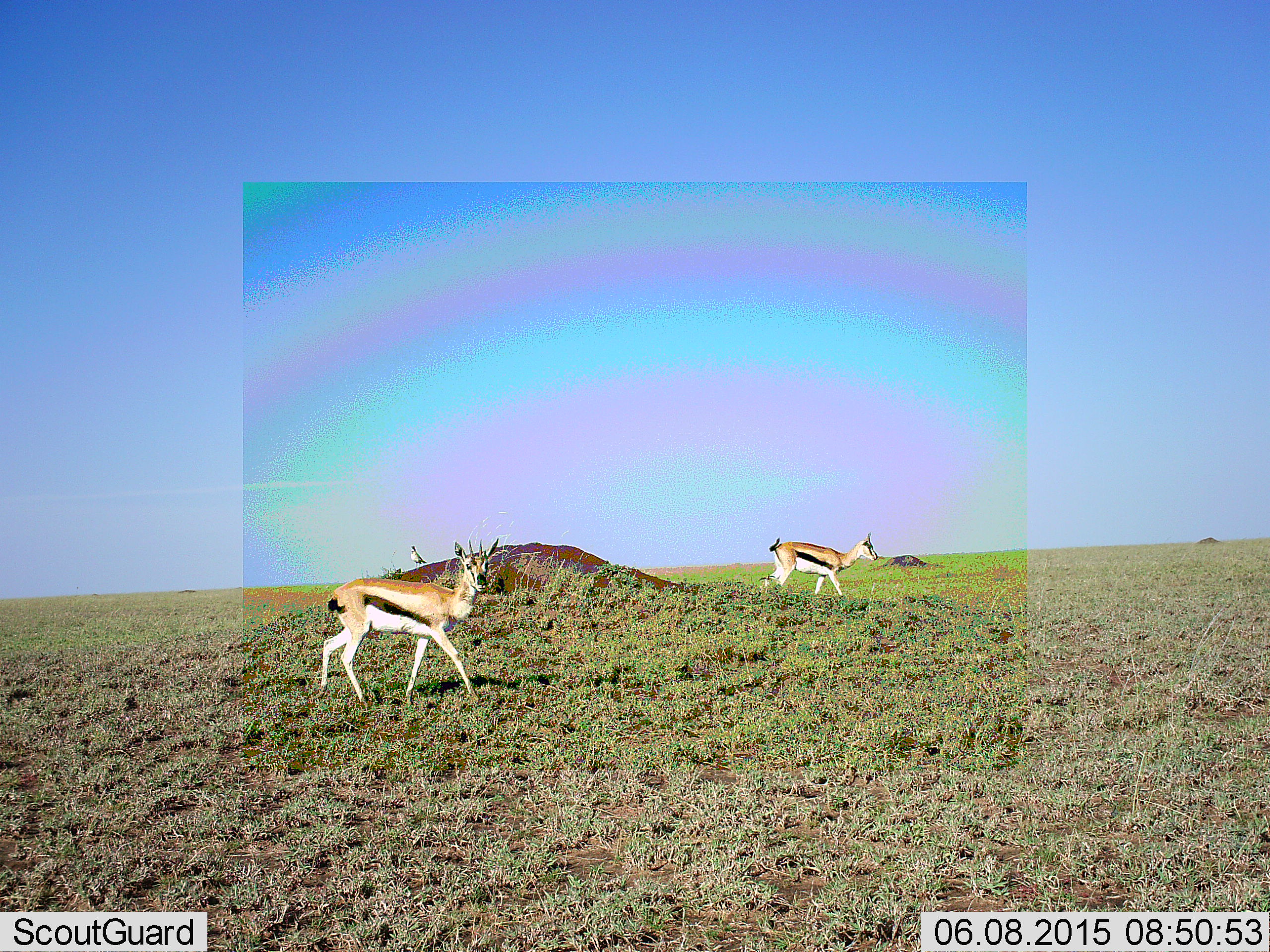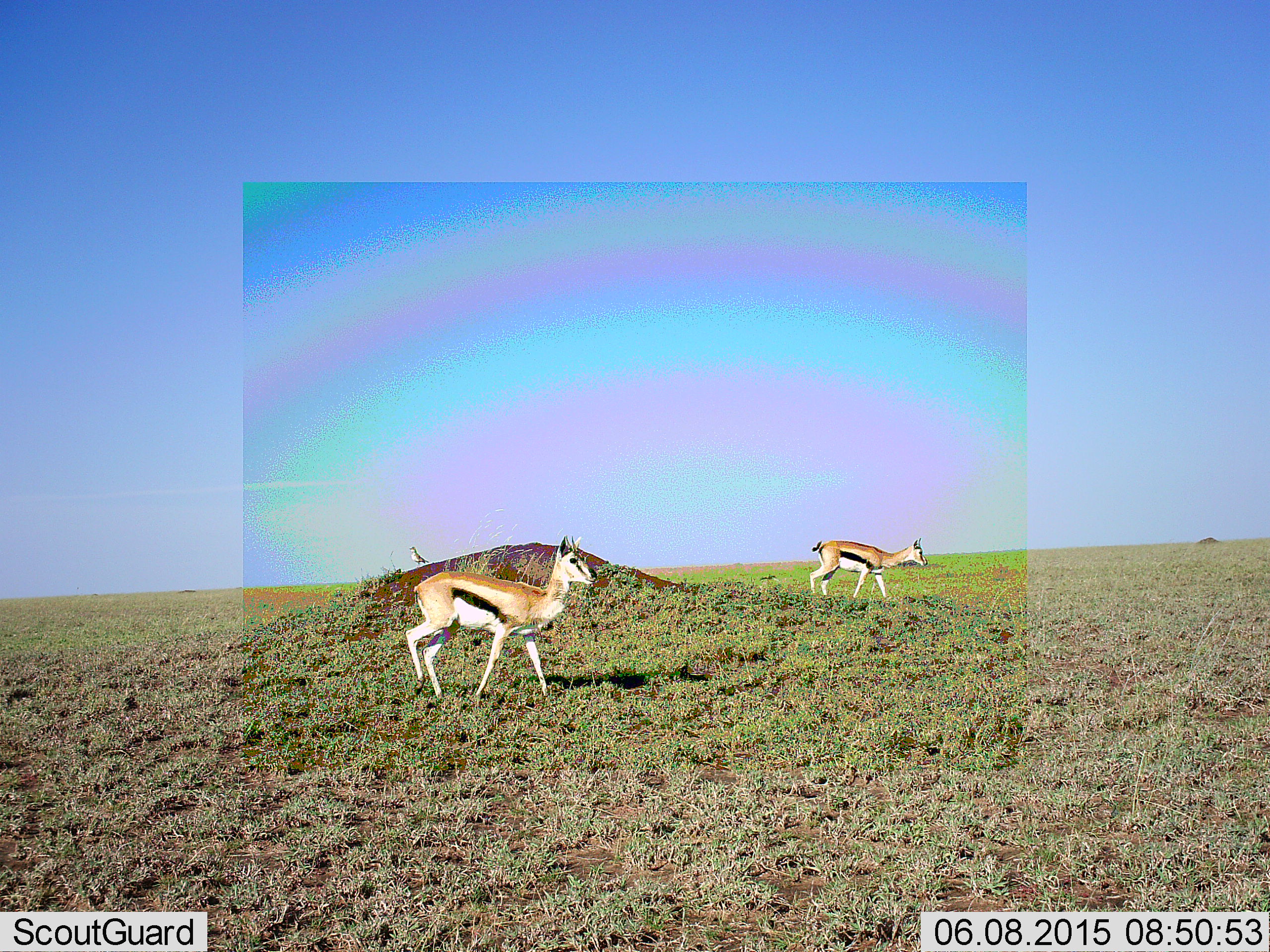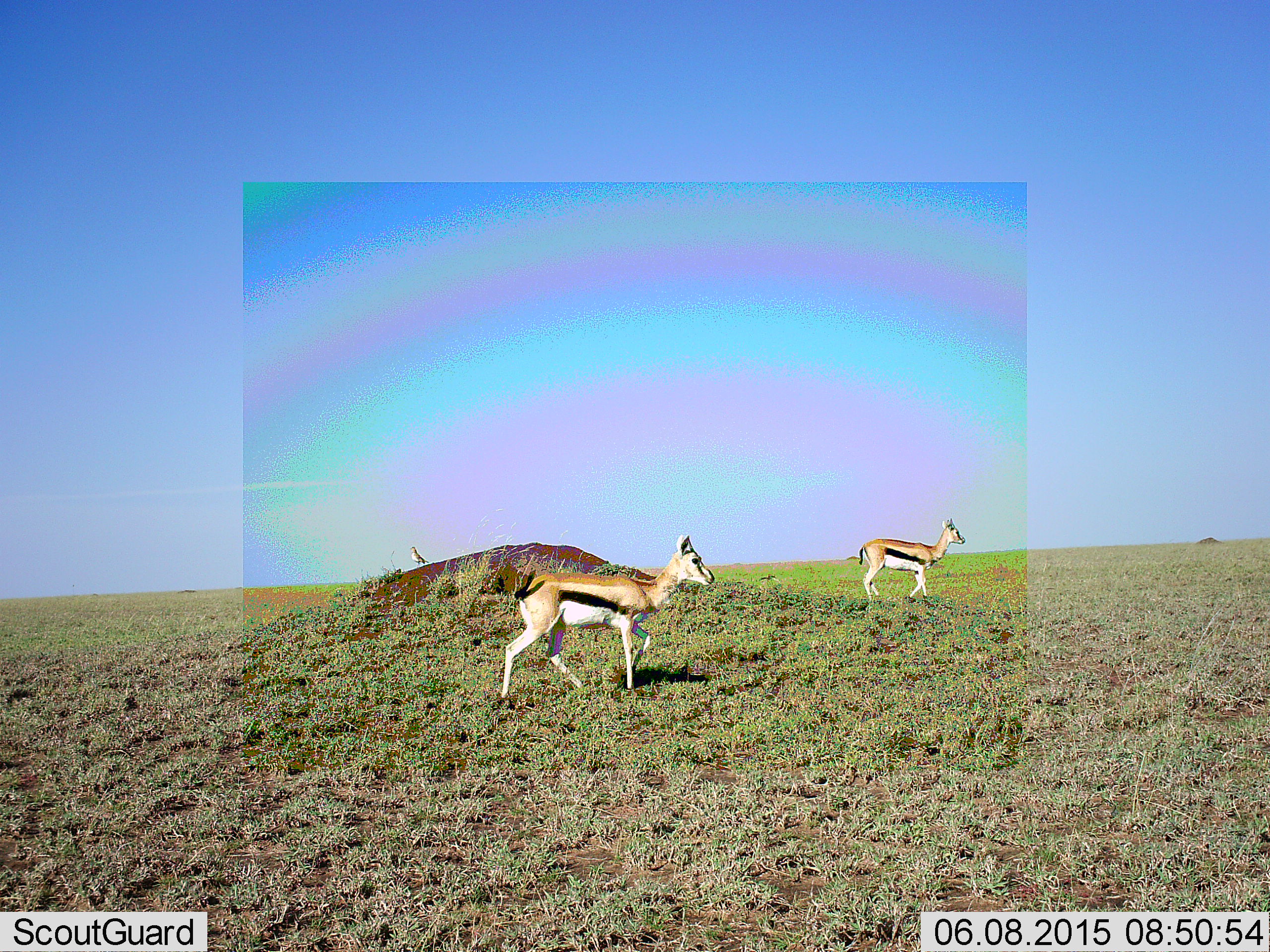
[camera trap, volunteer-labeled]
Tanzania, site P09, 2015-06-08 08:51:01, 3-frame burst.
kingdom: Animalia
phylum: Chordata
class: Mammalia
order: Artiodactyla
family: Bovidae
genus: Eudorcas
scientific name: Eudorcas thomsonii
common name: thomson's gazelle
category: gazellethomsons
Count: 2.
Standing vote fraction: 5%.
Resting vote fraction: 0%.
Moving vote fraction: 100%.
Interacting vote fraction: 0%.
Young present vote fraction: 0%.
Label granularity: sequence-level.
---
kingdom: Animalia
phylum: Chordata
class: Aves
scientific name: Aves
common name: bird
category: otherbird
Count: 1.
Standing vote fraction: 100%.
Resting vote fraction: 0%.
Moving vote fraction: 0%.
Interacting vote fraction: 0%.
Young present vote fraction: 0%.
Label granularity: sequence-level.